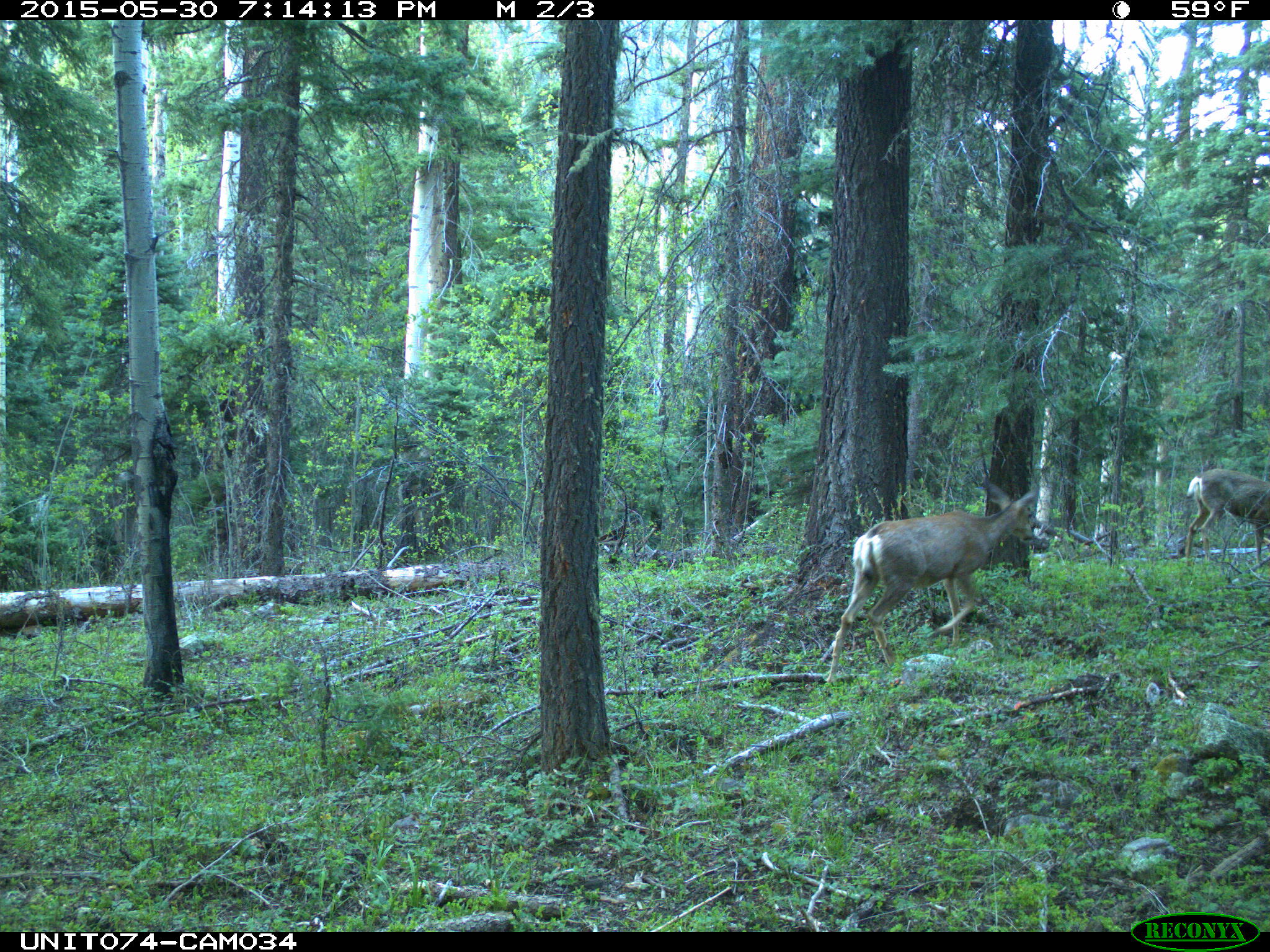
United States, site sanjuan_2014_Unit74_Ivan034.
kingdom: Animalia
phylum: Chordata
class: Mammalia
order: Artiodactyla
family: Cervidae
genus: Odocoileus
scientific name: Odocoileus hemionus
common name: mule deer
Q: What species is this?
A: Odocoileus hemionus (mule deer).